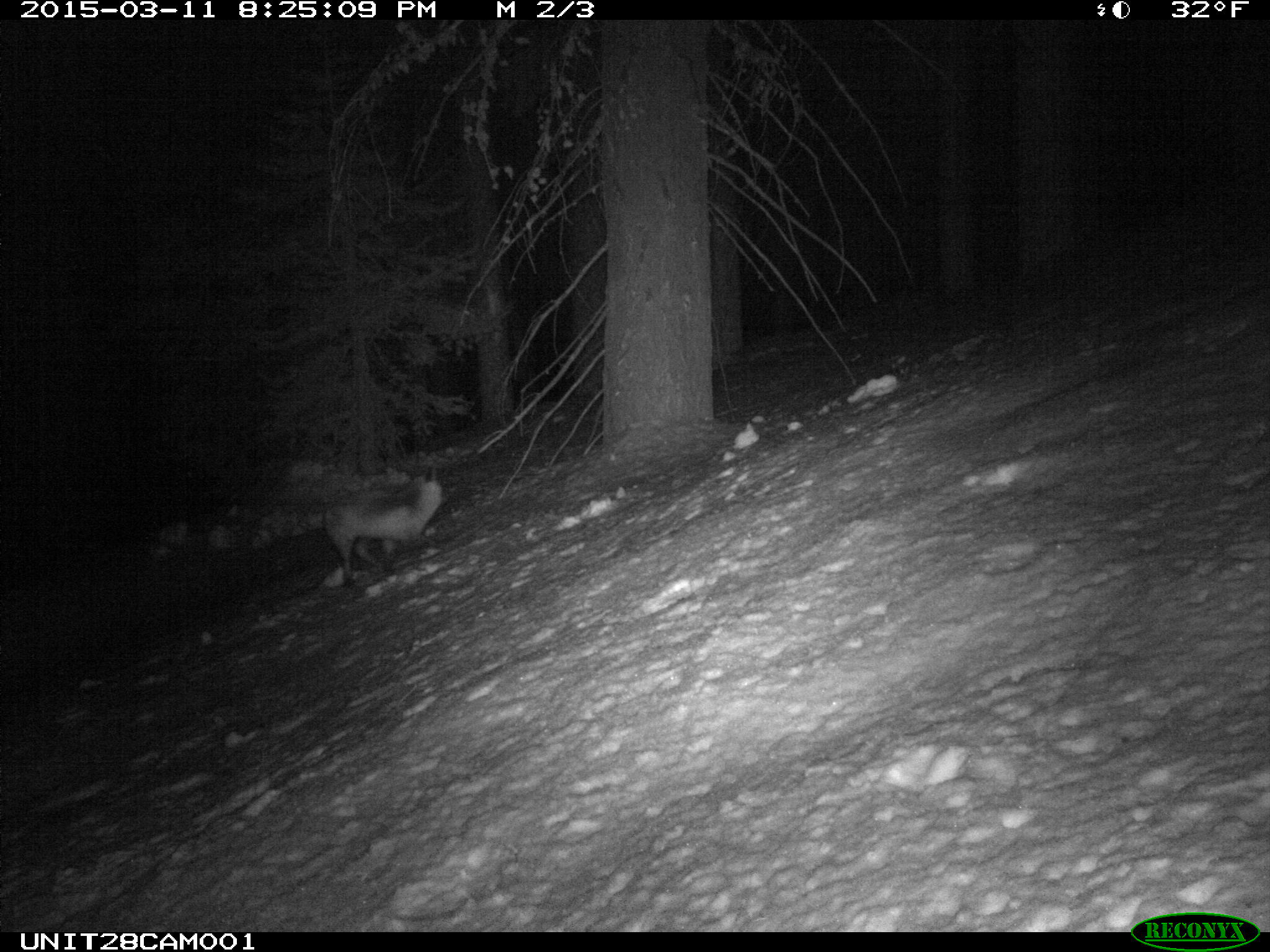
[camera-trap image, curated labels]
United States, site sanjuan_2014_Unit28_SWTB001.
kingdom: Animalia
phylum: Chordata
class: Mammalia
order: Carnivora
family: Canidae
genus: Vulpes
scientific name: Vulpes vulpes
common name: red fox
Vulpes vulpes (red fox).